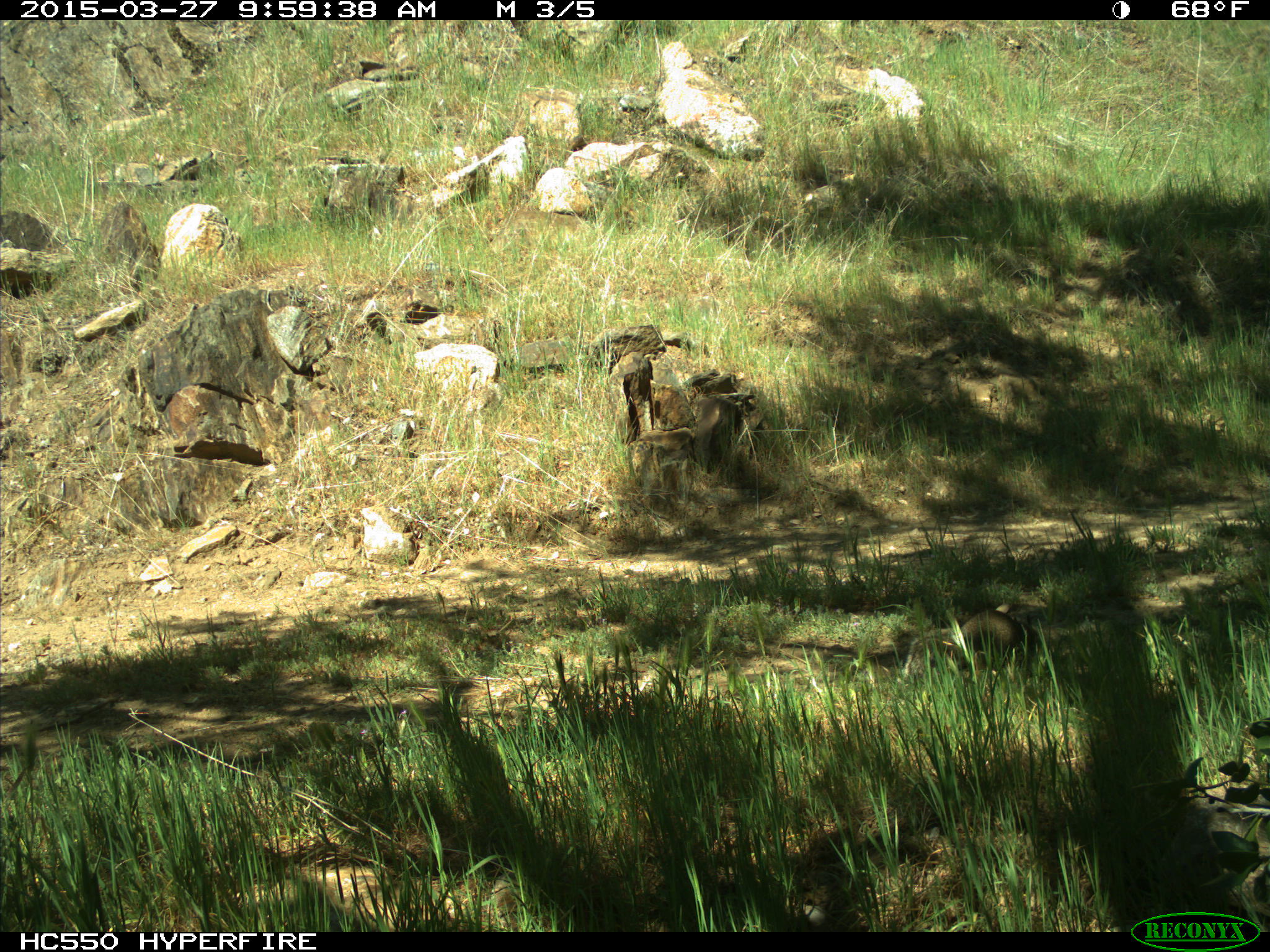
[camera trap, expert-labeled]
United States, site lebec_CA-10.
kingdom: Animalia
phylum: Chordata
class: Mammalia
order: Rodentia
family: Sciuridae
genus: Otospermophilus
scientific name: Otospermophilus beecheyi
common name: california ground squirrel